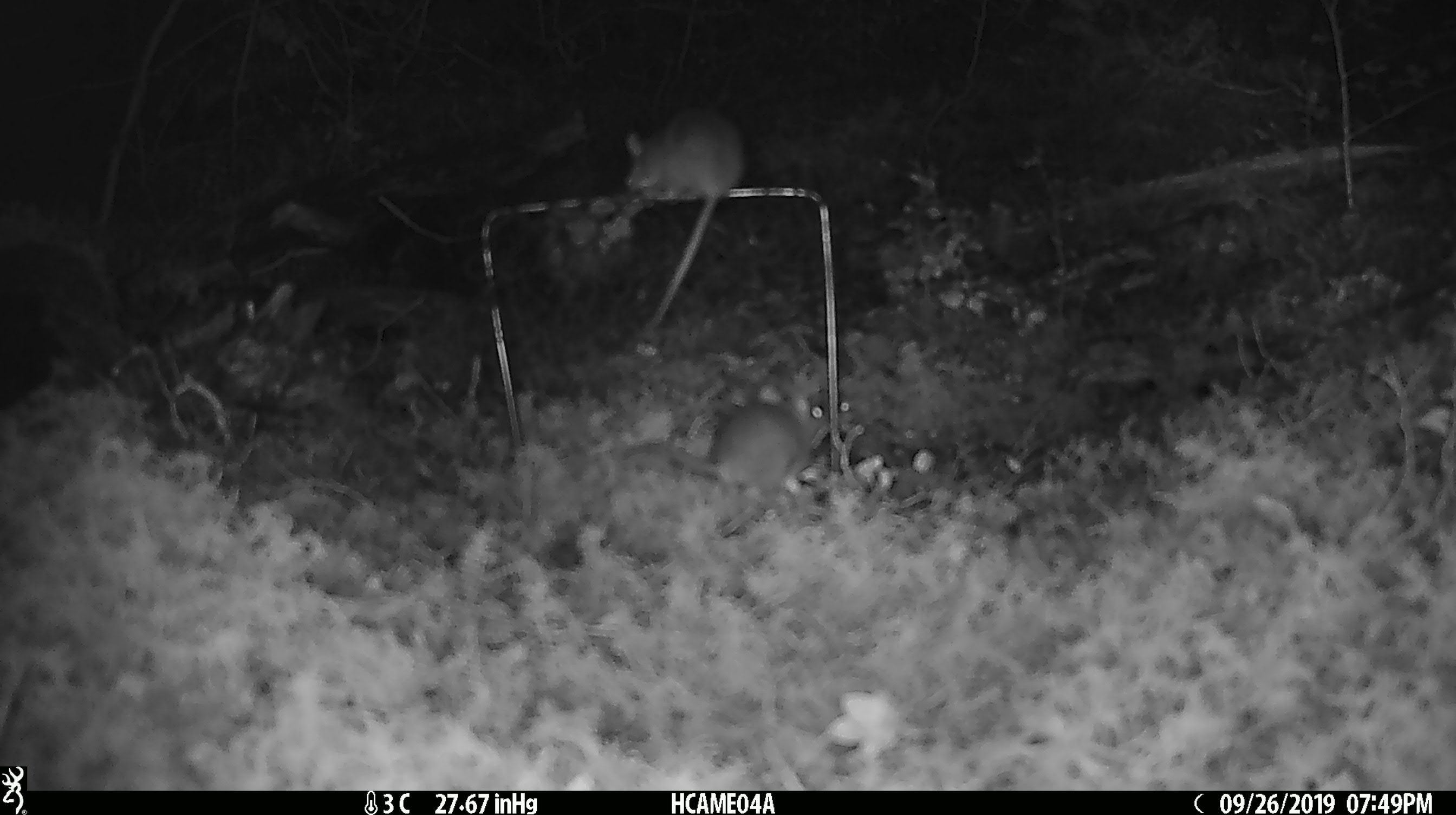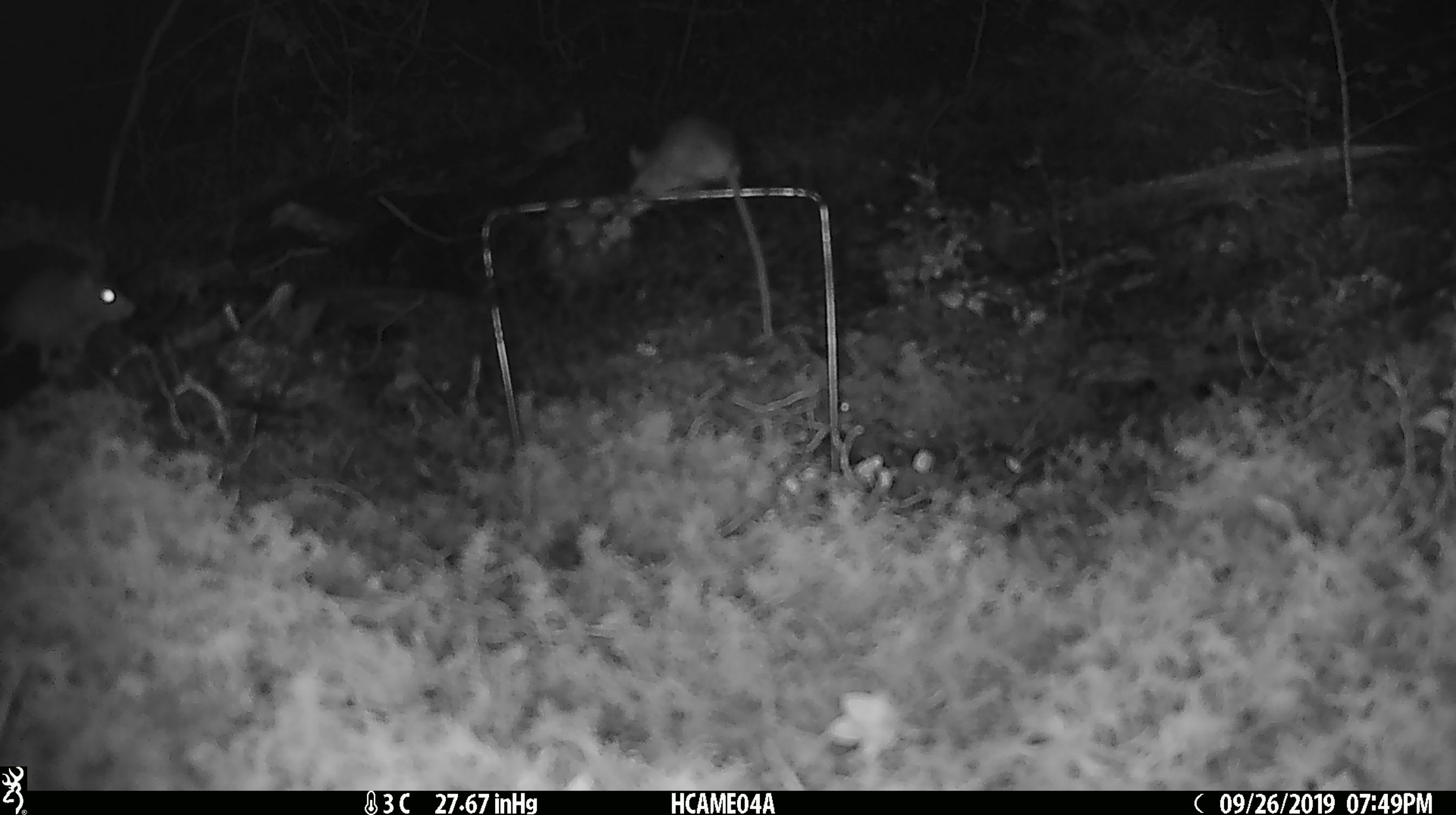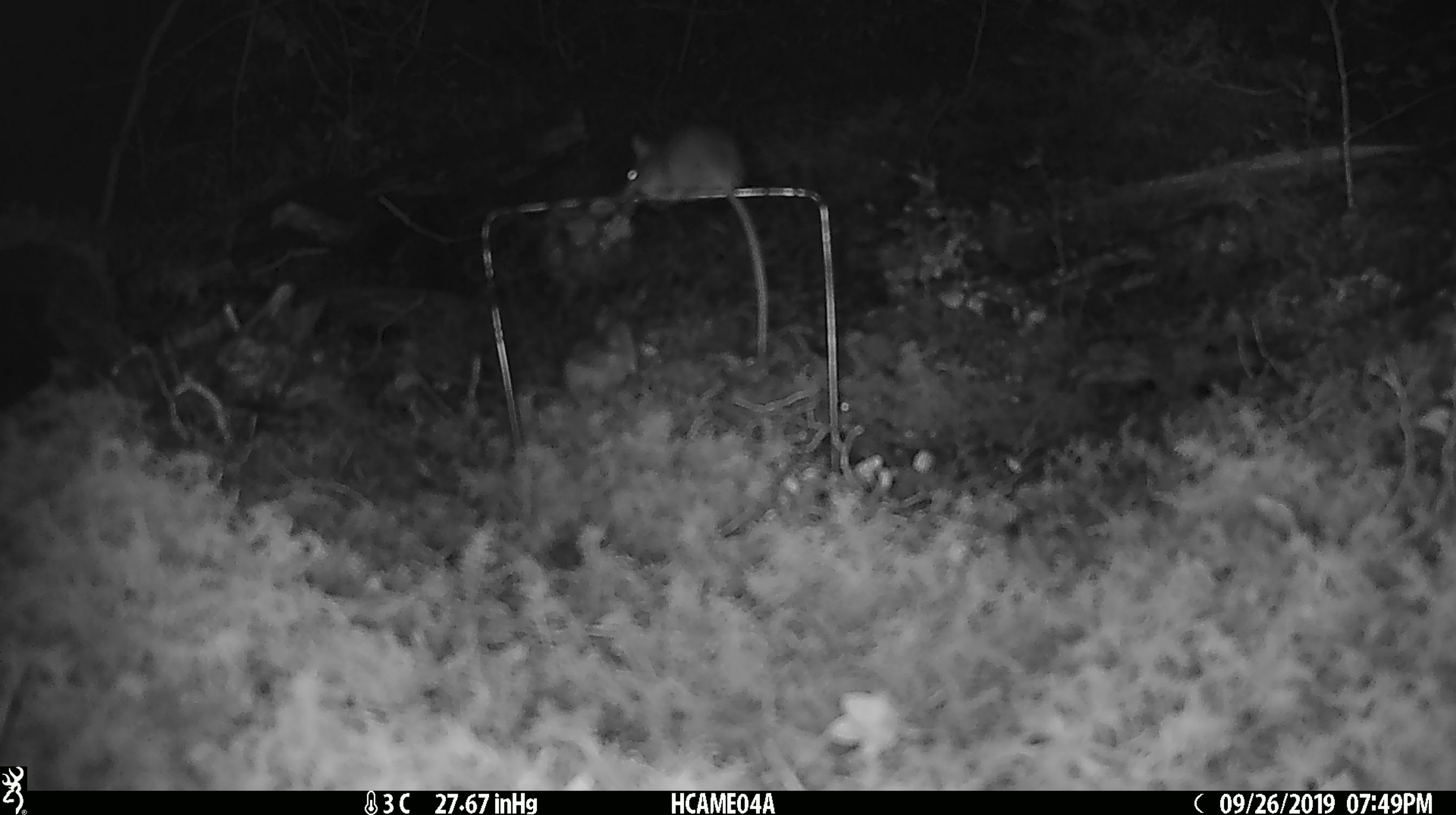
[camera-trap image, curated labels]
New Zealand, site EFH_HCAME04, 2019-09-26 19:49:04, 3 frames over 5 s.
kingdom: Animalia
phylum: Chordata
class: Mammalia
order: Rodentia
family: Muridae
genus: Mus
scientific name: Mus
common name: mouse